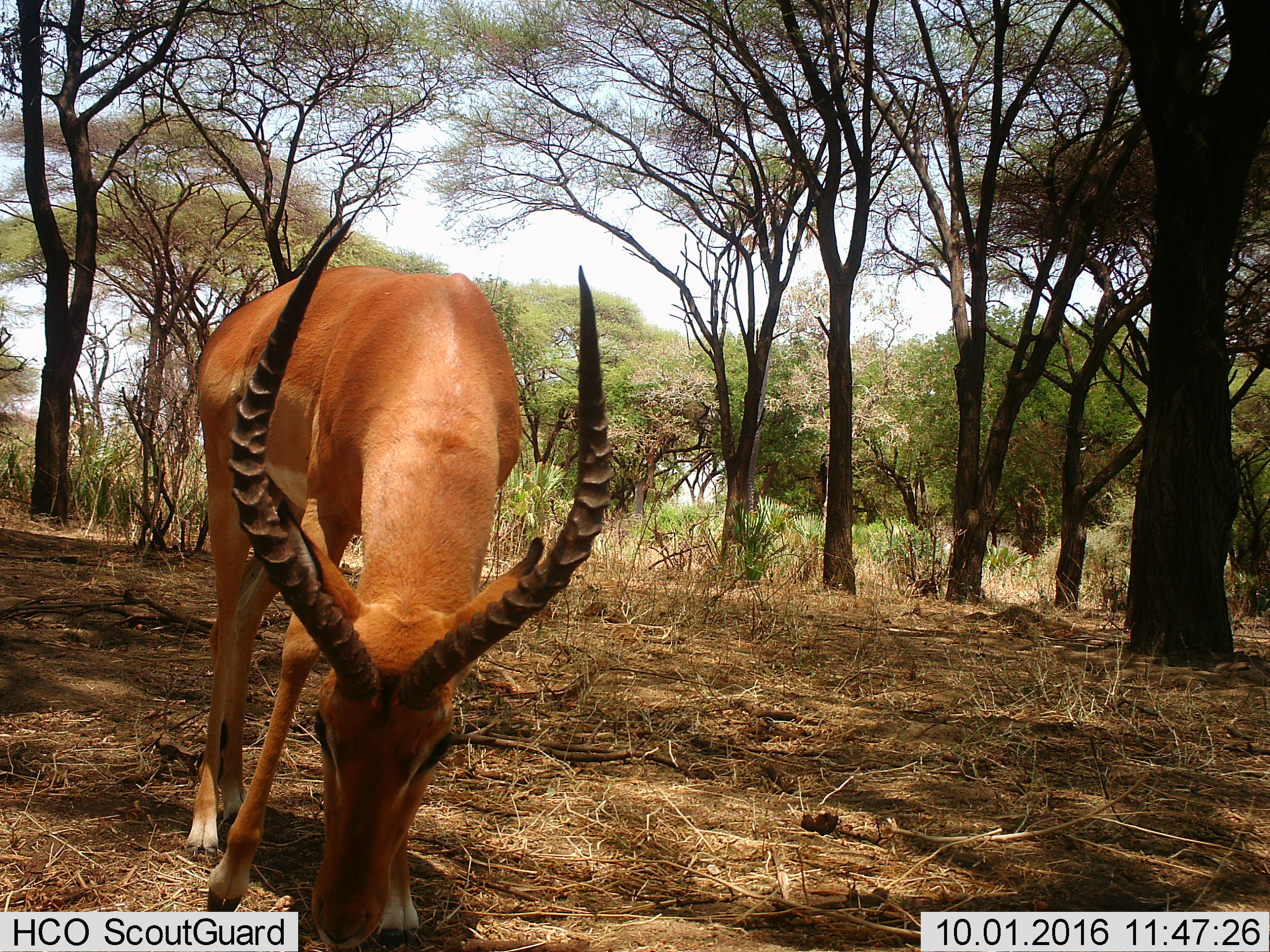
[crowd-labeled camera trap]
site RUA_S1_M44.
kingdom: Animalia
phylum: Chordata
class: Mammalia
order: Artiodactyla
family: Bovidae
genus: Aepyceros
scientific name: Aepyceros melampus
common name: impala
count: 1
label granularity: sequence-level